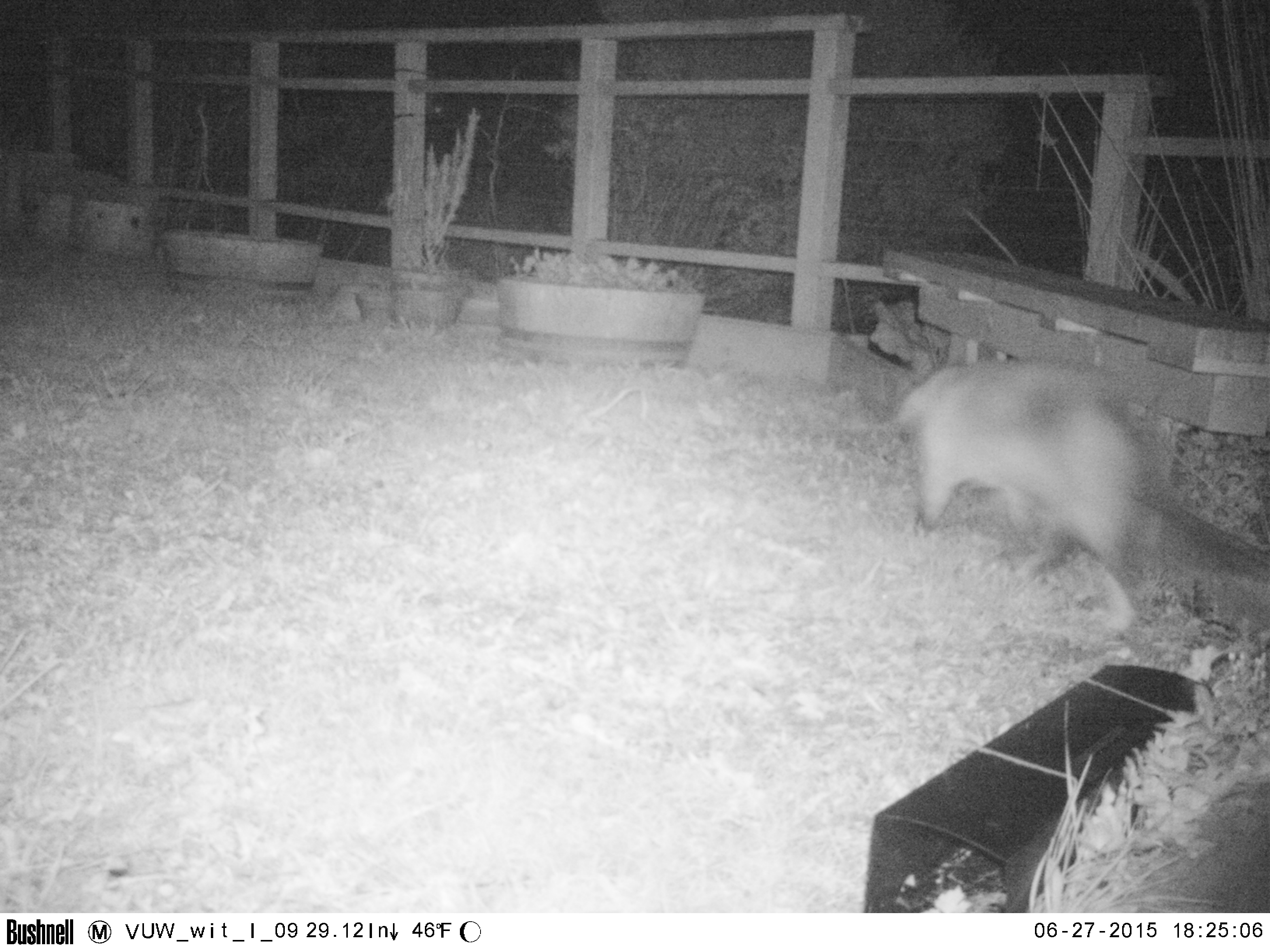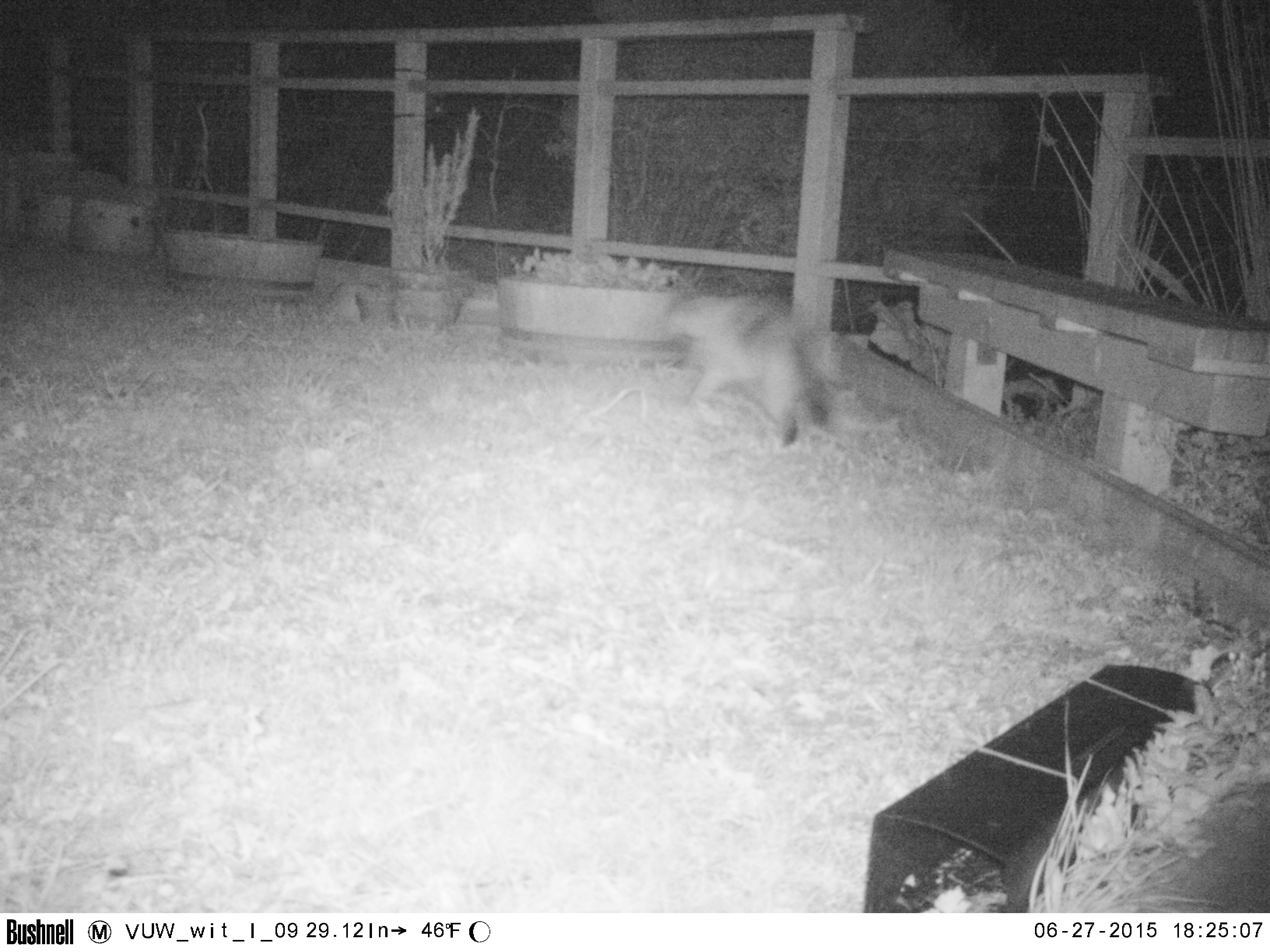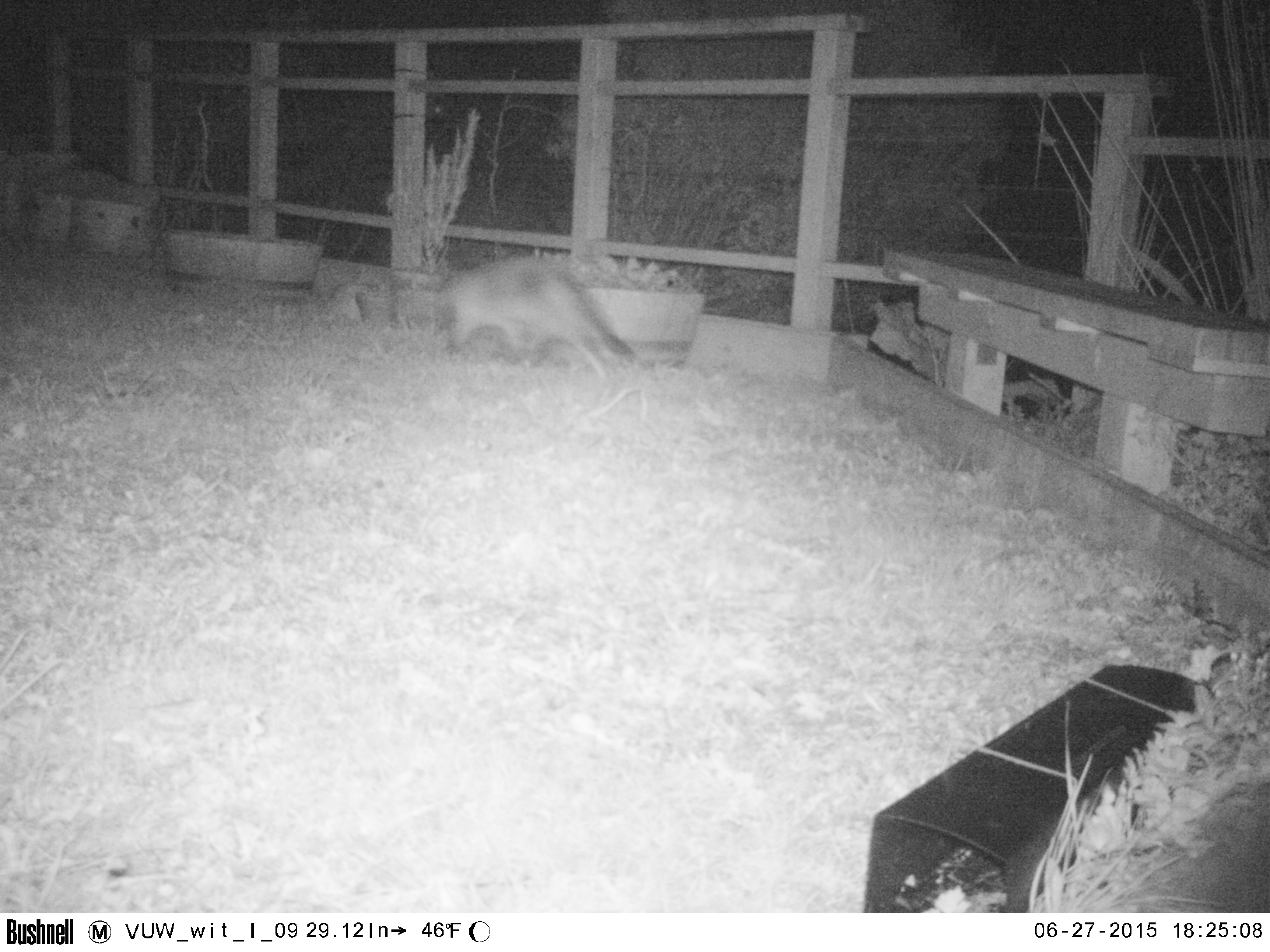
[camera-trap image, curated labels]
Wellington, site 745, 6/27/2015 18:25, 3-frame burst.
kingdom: Animalia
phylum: Chordata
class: Mammalia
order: Carnivora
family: Felidae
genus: Felis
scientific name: Felis catus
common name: cat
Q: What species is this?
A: Cat (Felis catus).